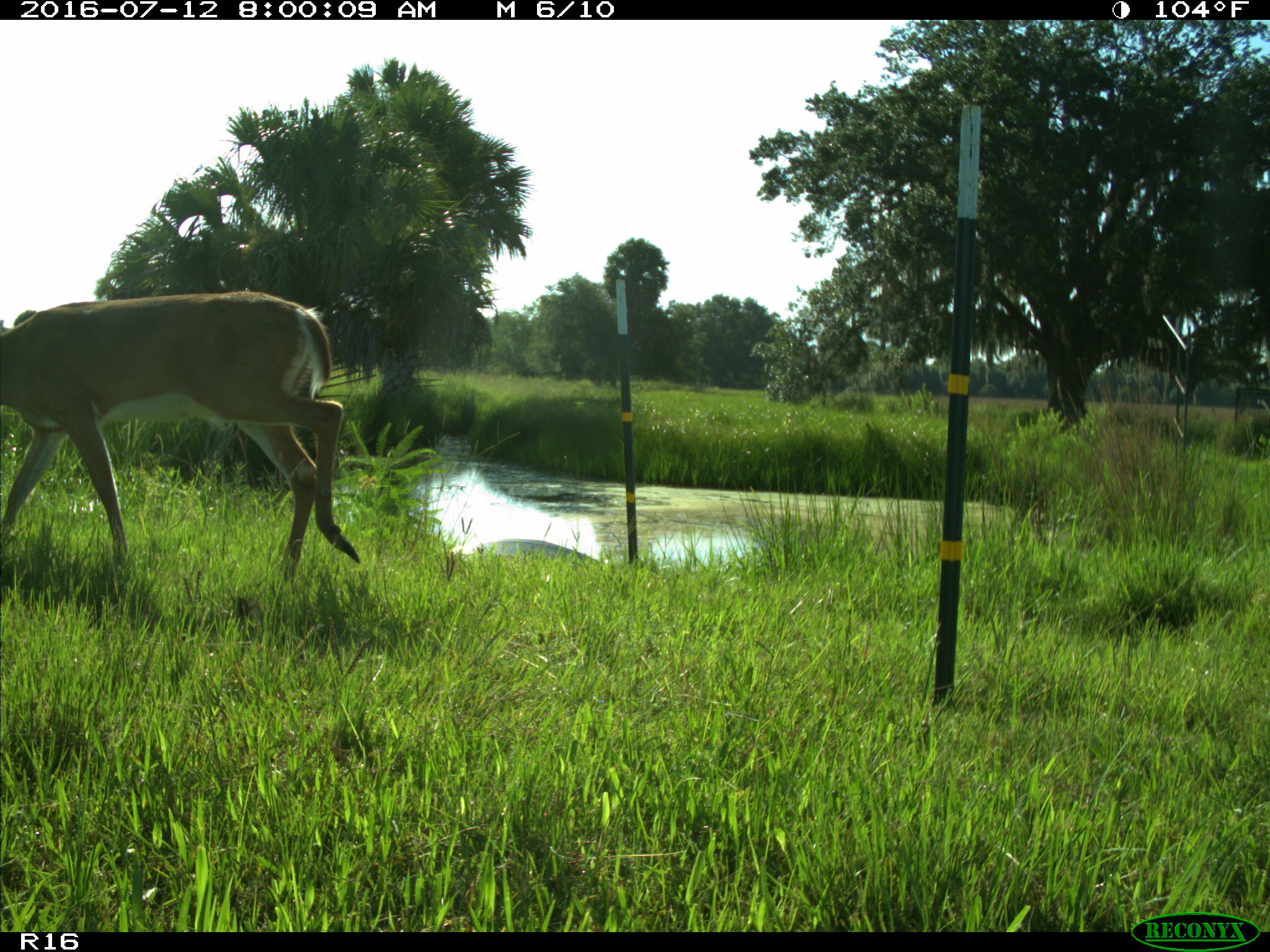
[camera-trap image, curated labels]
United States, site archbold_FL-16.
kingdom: Animalia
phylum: Chordata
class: Mammalia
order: Artiodactyla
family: Cervidae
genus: Odocoileus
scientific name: Odocoileus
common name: deer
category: unidentified deer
Unidentified deer (deer) (Odocoileus).